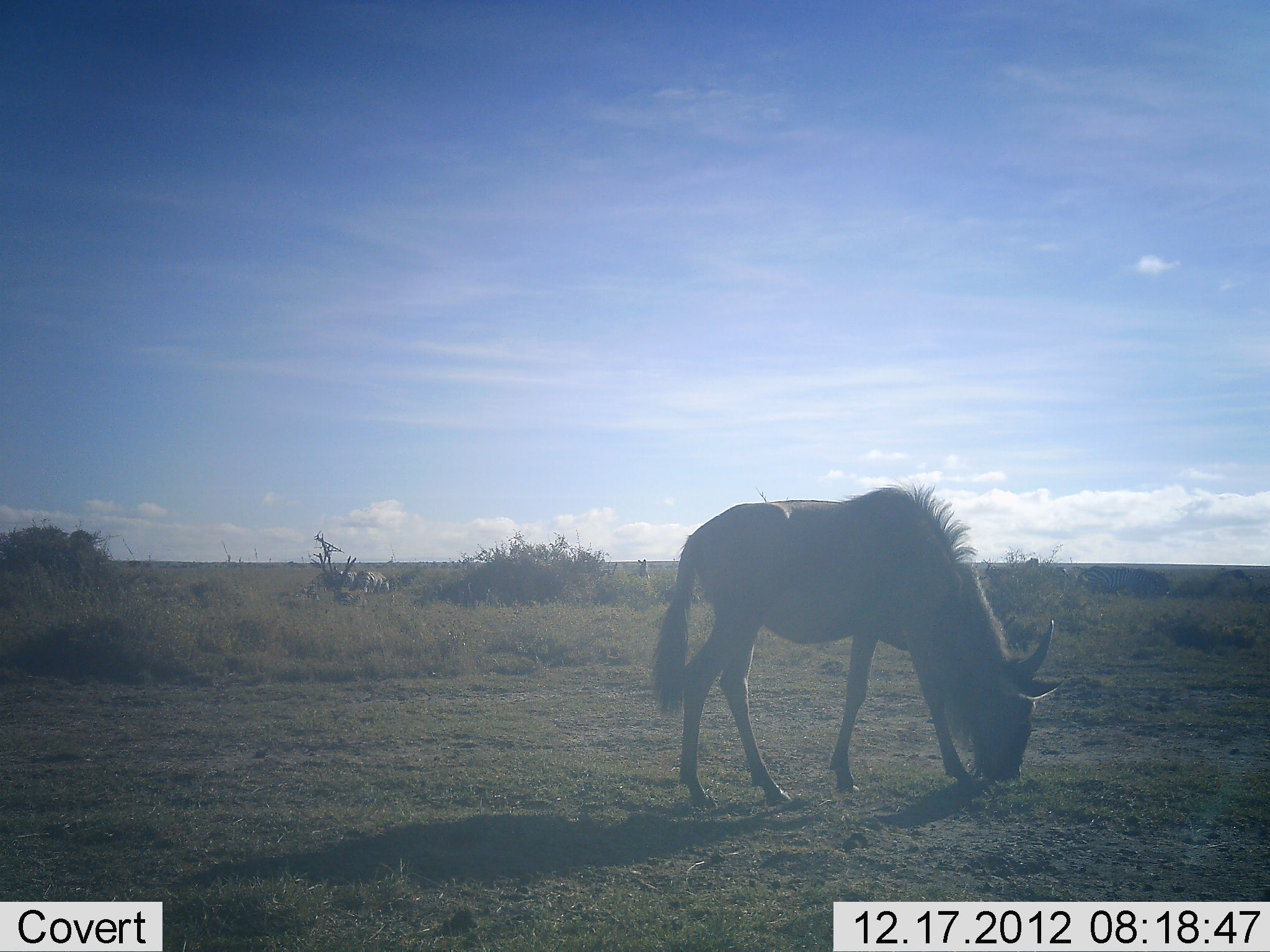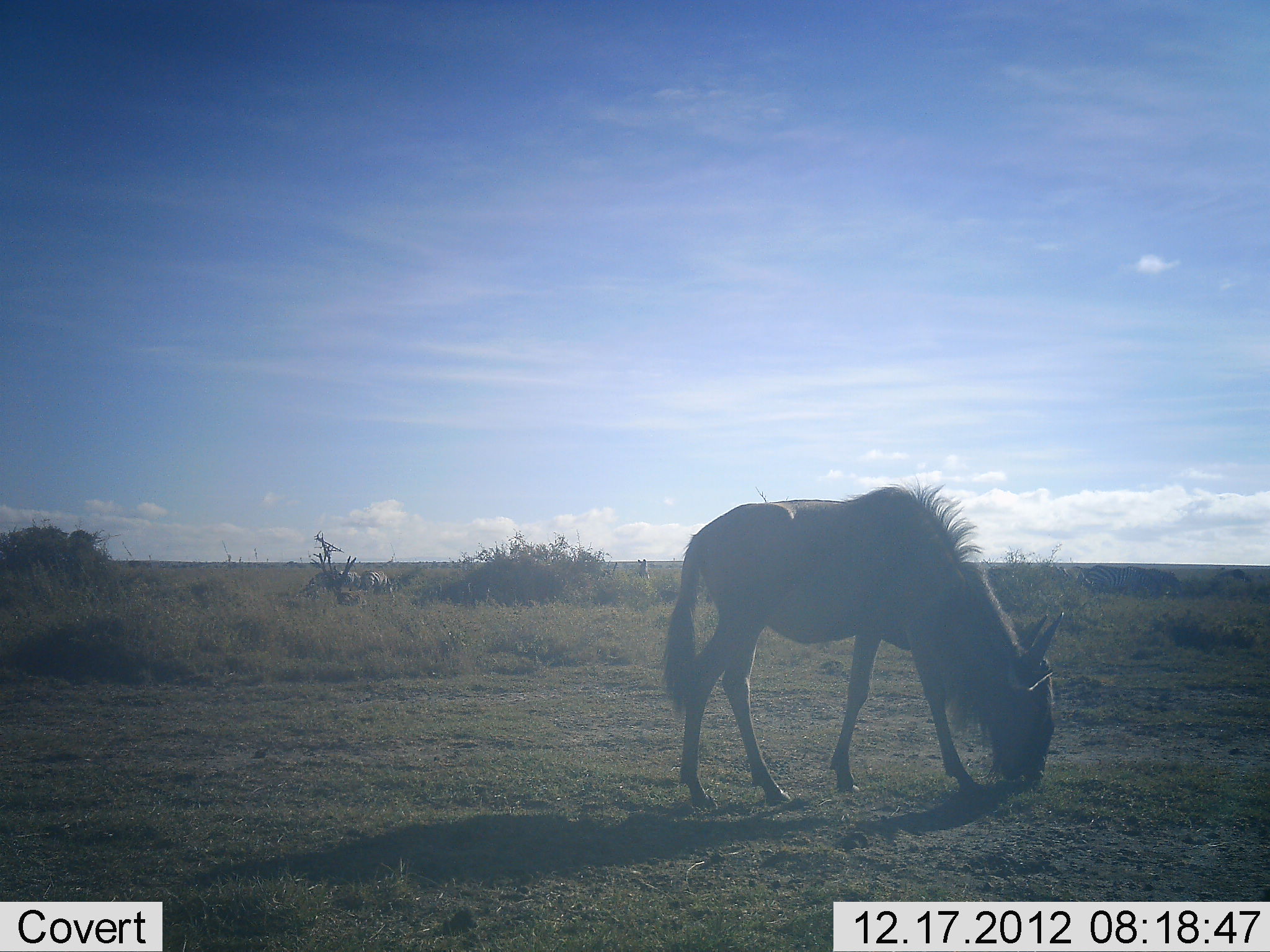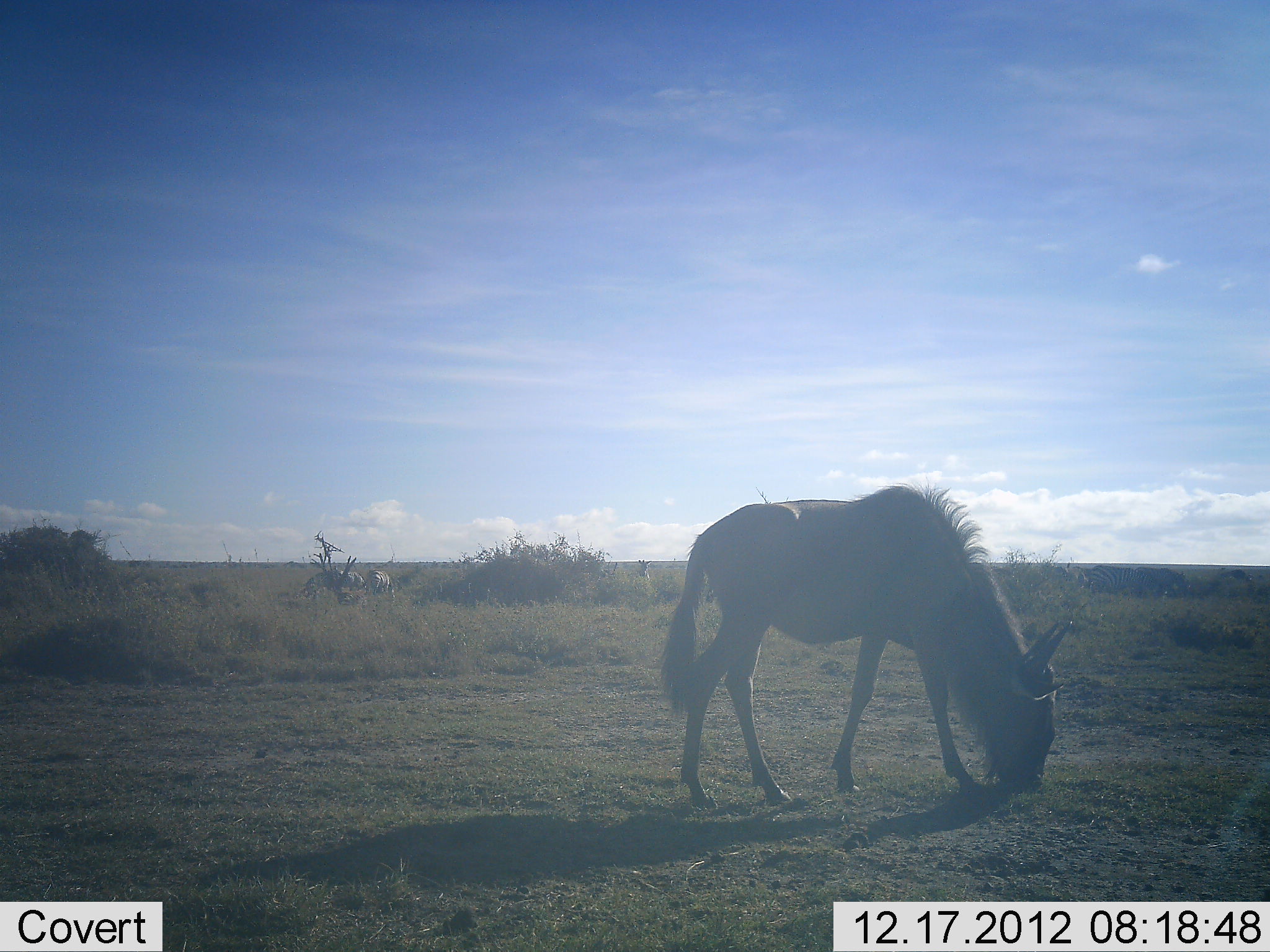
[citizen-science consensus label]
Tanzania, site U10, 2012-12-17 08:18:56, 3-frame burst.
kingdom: Animalia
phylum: Chordata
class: Mammalia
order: Artiodactyla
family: Bovidae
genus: Connochaetes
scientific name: Connochaetes taurinus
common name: blue wildebeest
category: wildebeest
Wildebeest (blue wildebeest) (Connochaetes taurinus), count 3. Behavior (volunteer vote fractions): standing 42%, resting 0%, moving 8%, interacting 0%. Young present (vote fraction): 0%. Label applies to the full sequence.